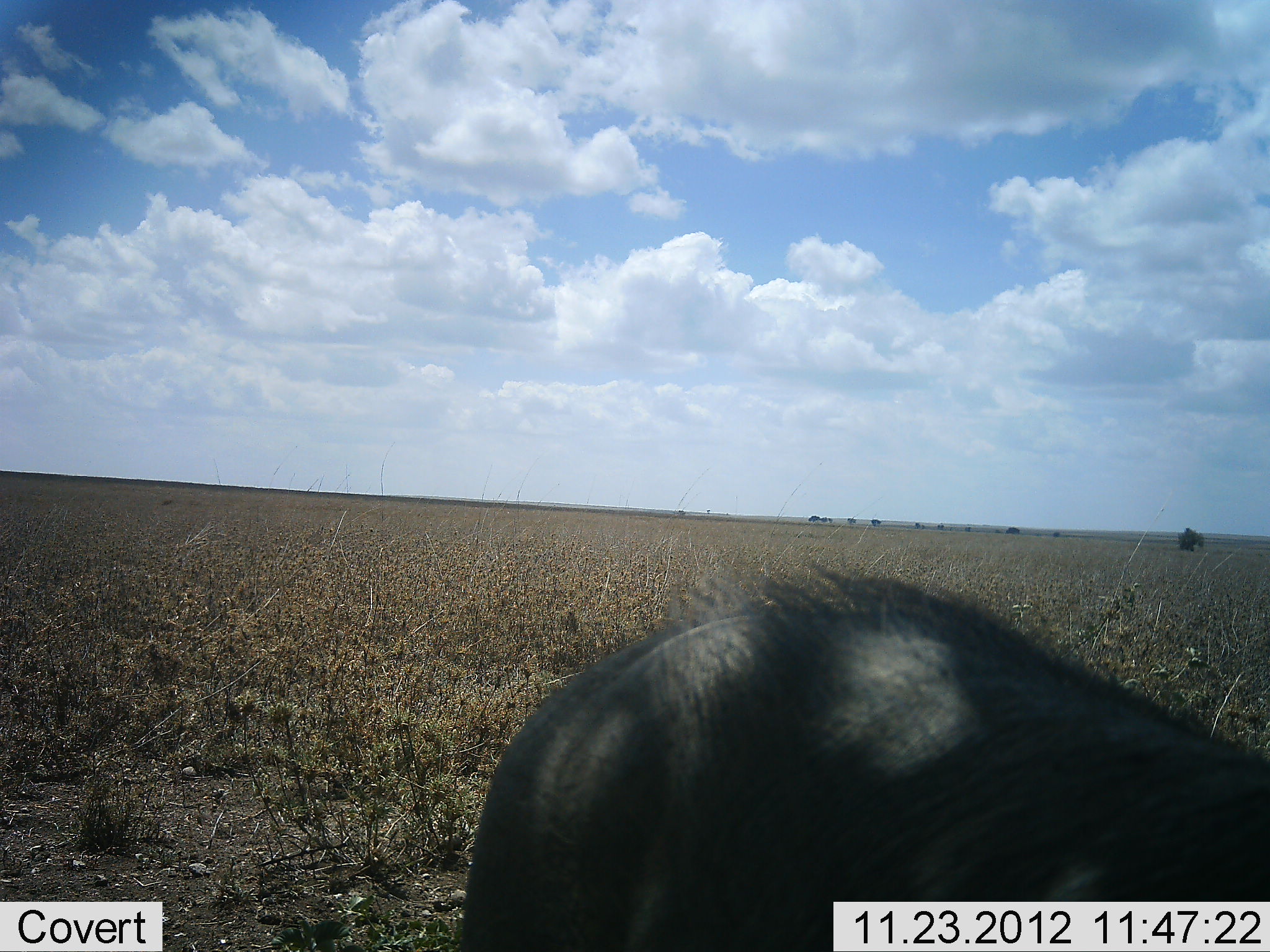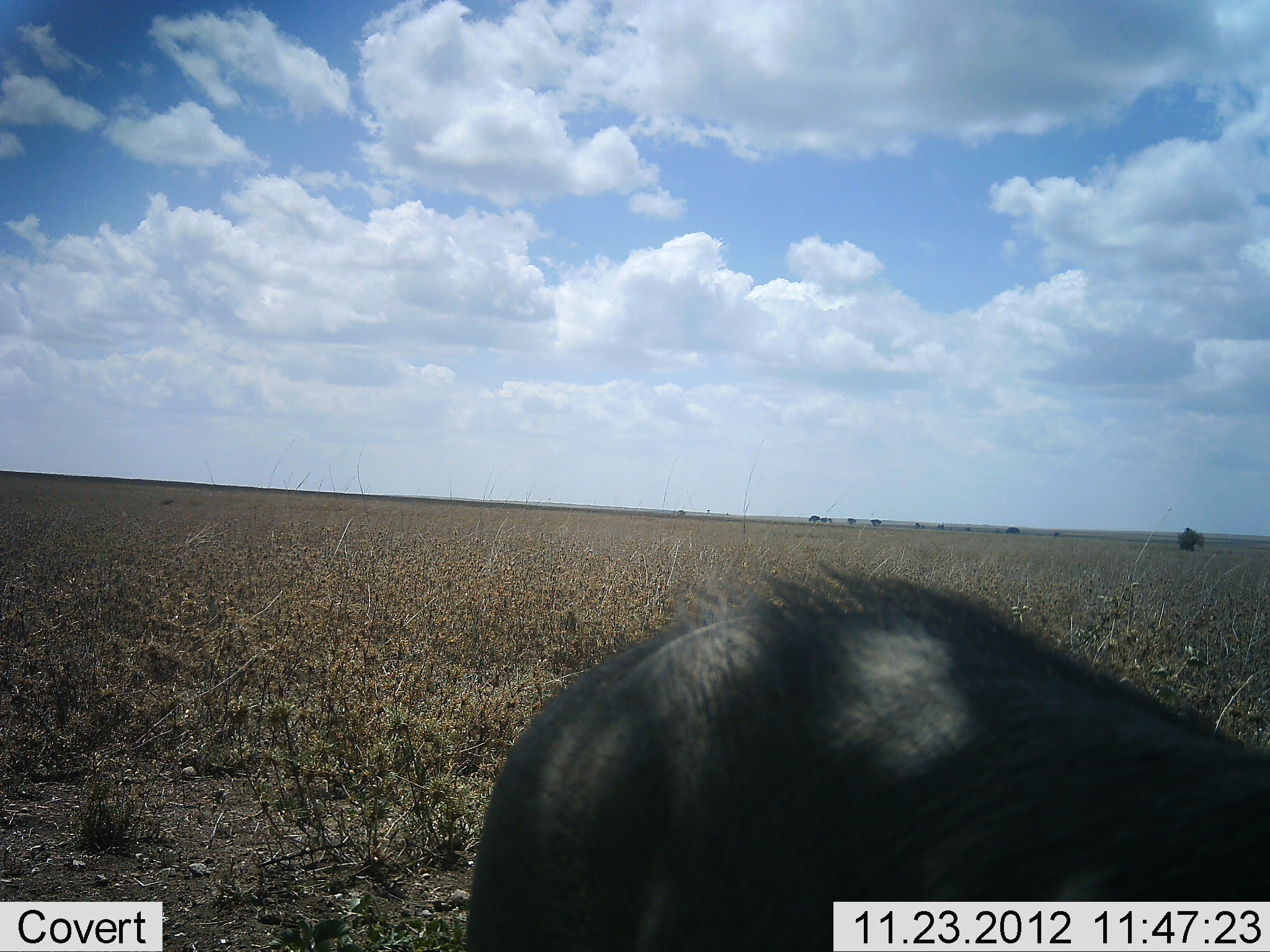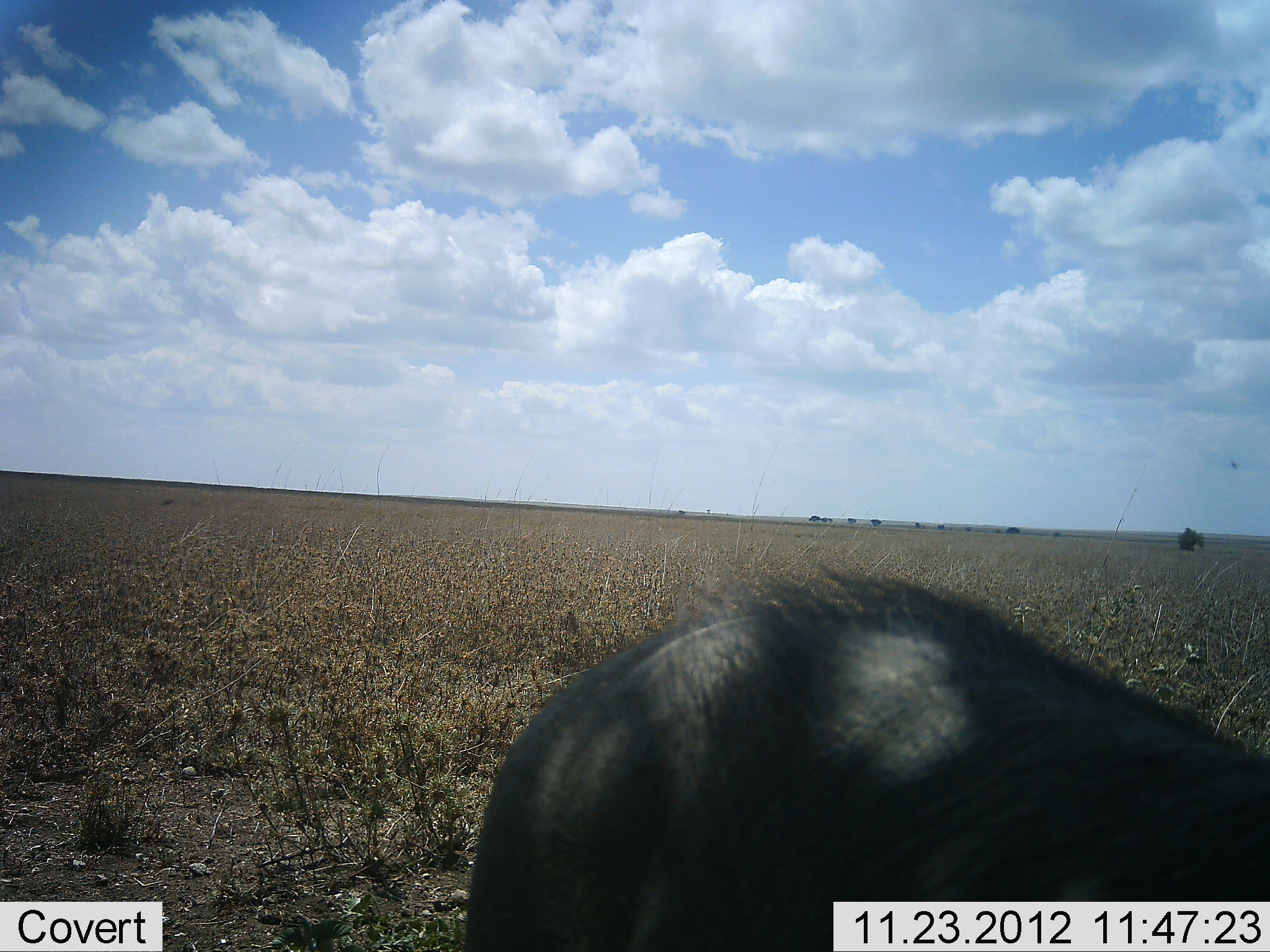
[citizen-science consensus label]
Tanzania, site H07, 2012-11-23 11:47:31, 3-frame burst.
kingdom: Animalia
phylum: Chordata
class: Mammalia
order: Artiodactyla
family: Suidae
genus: Phacochoerus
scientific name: Phacochoerus africanus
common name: warthog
Warthog (Phacochoerus africanus), count 1. Behavior (volunteer vote fractions): standing 70%, resting 0%, moving 10%, interacting 0%. Young present (vote fraction): 0%. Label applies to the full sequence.